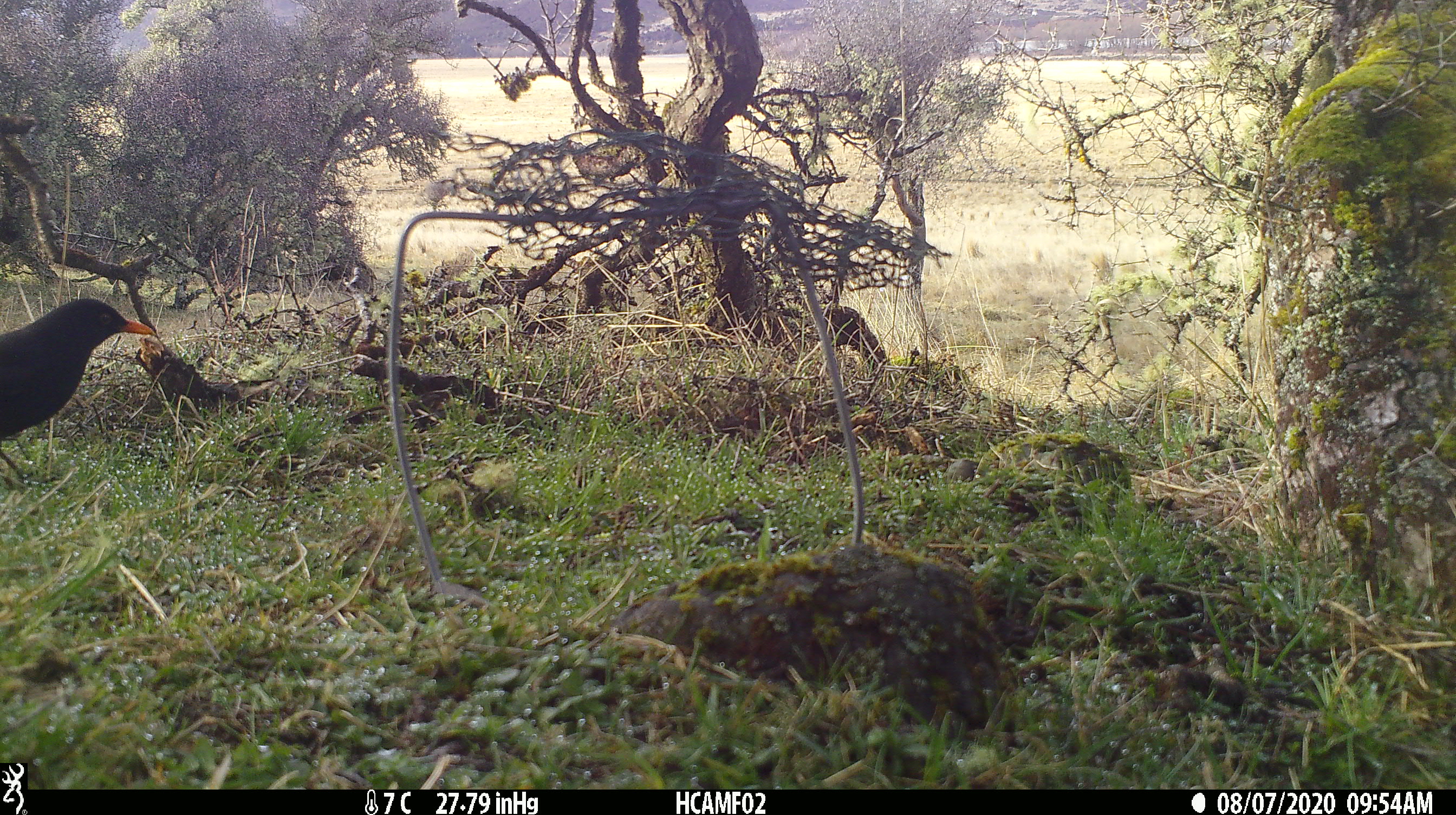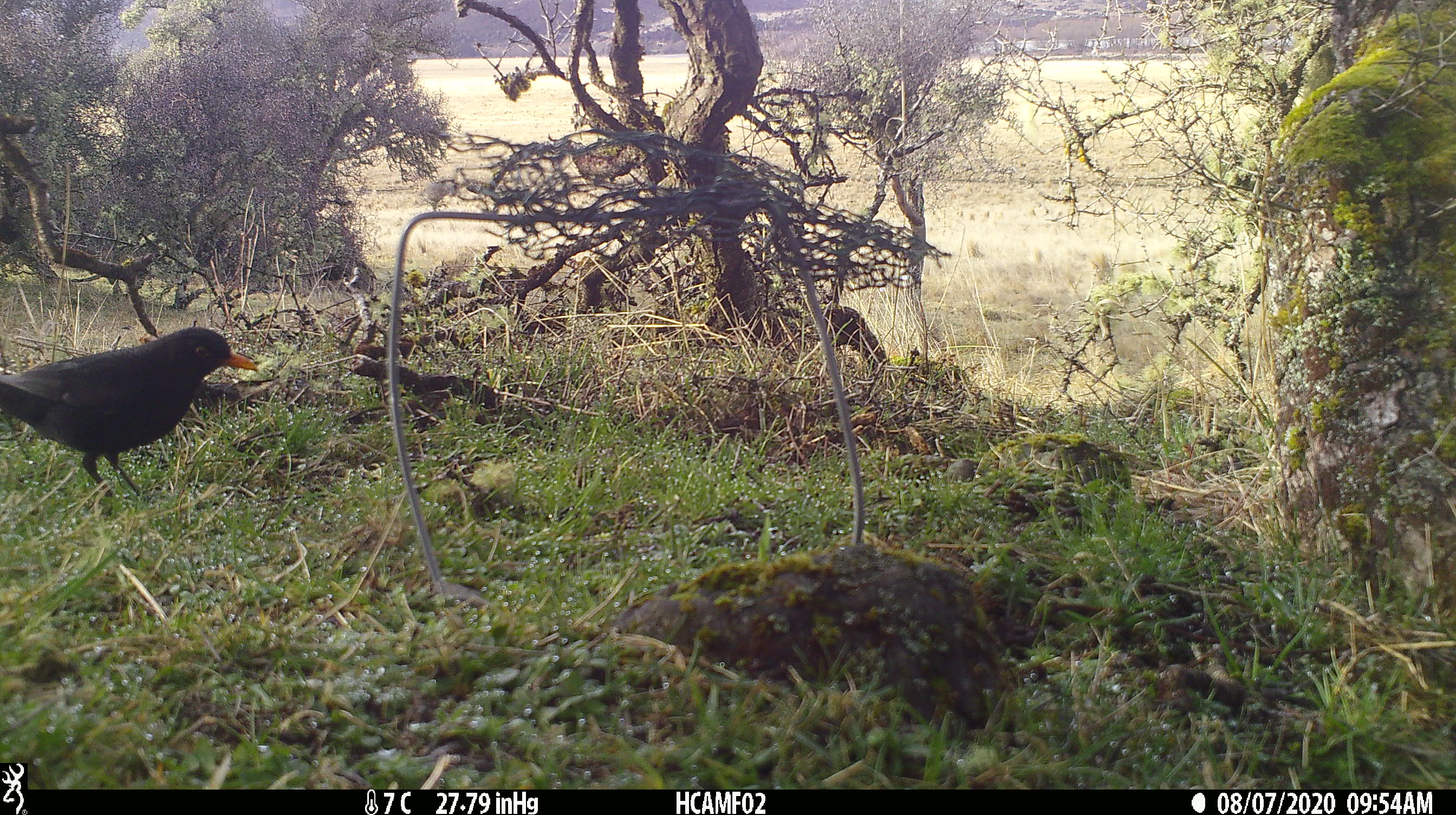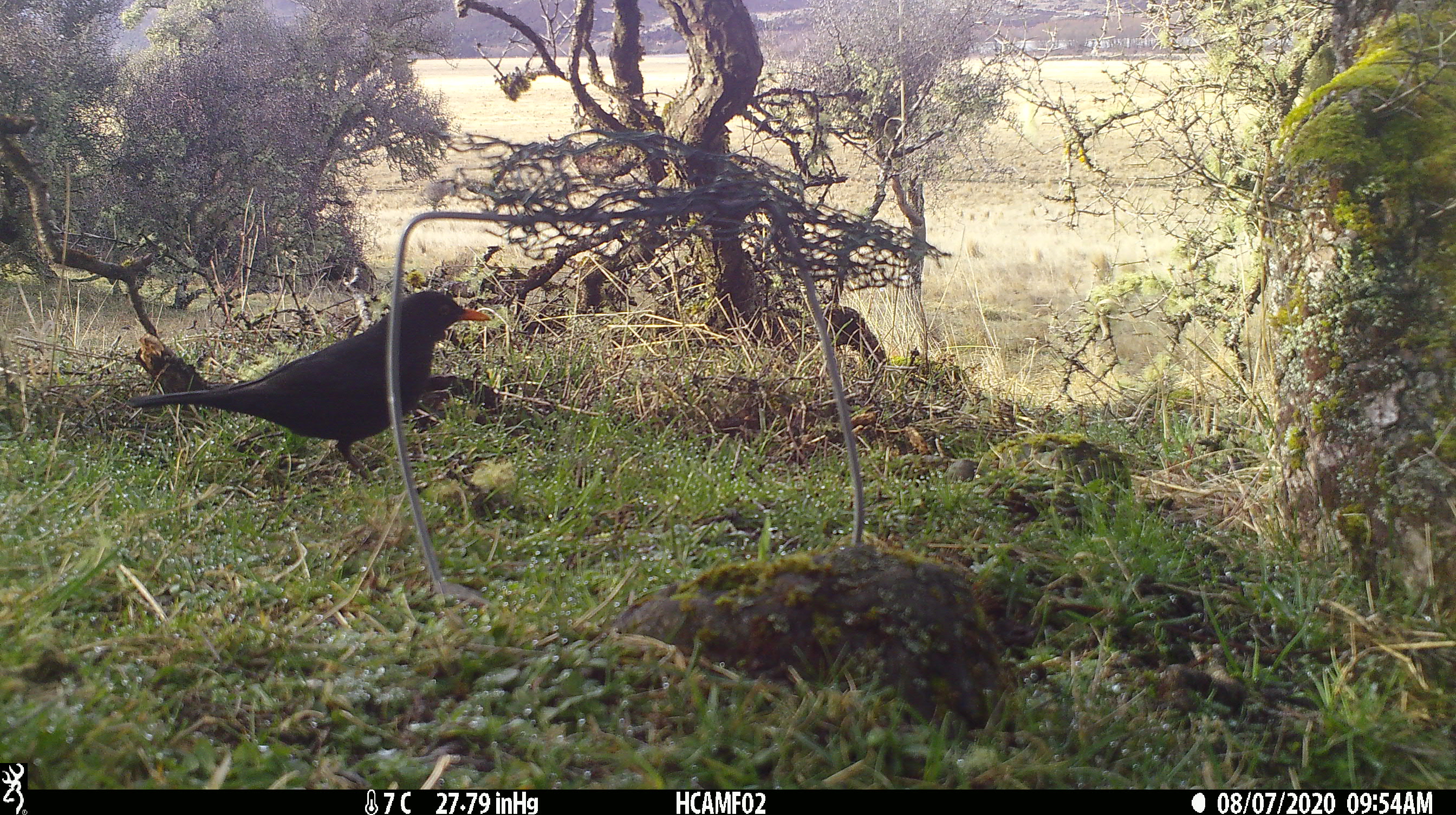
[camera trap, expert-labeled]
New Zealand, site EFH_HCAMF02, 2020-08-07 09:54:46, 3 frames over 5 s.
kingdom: Animalia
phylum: Chordata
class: Aves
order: Passeriformes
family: Turdidae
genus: Turdus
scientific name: Turdus merula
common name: eurasian blackbird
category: blackbird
Blackbird (eurasian blackbird) (Turdus merula).